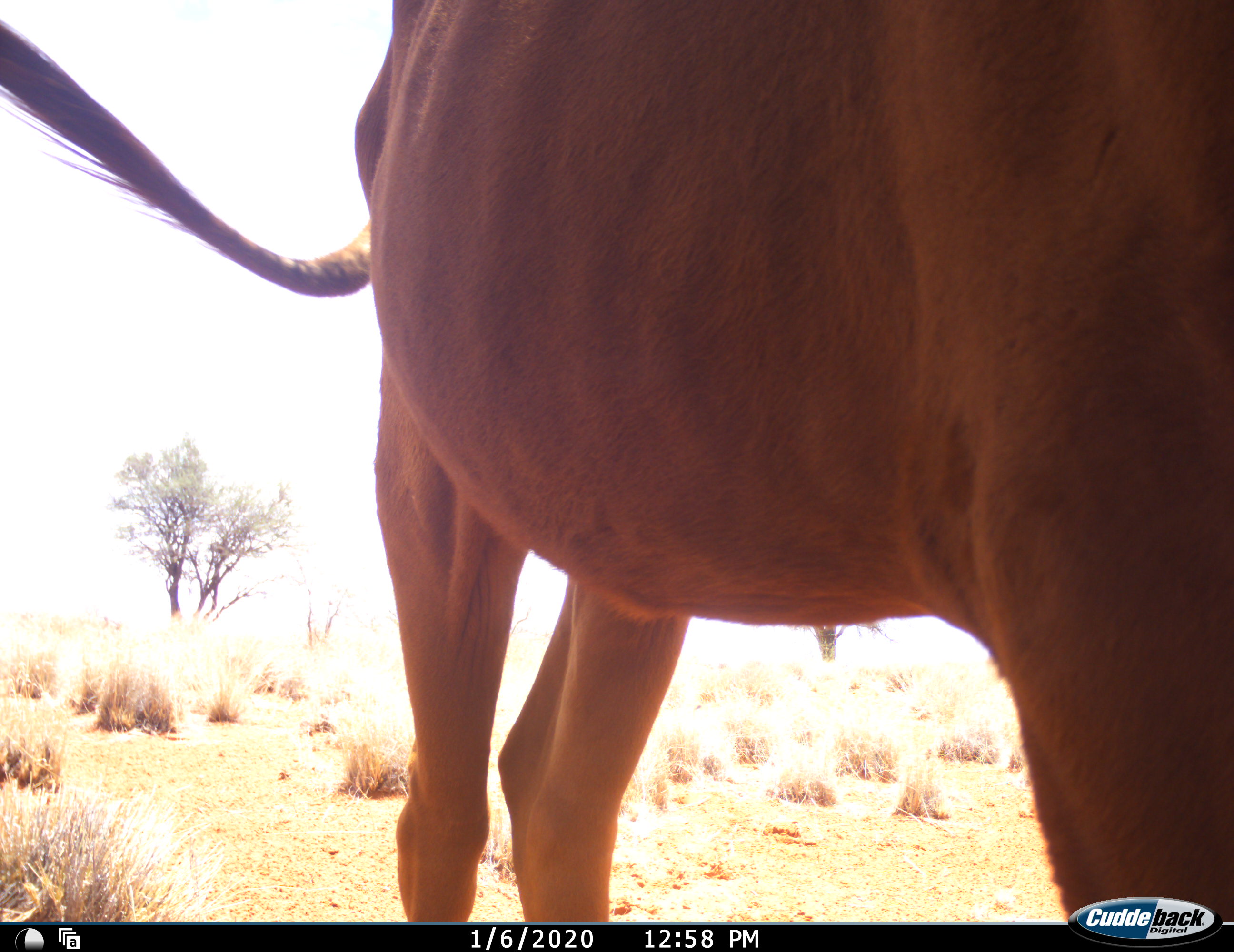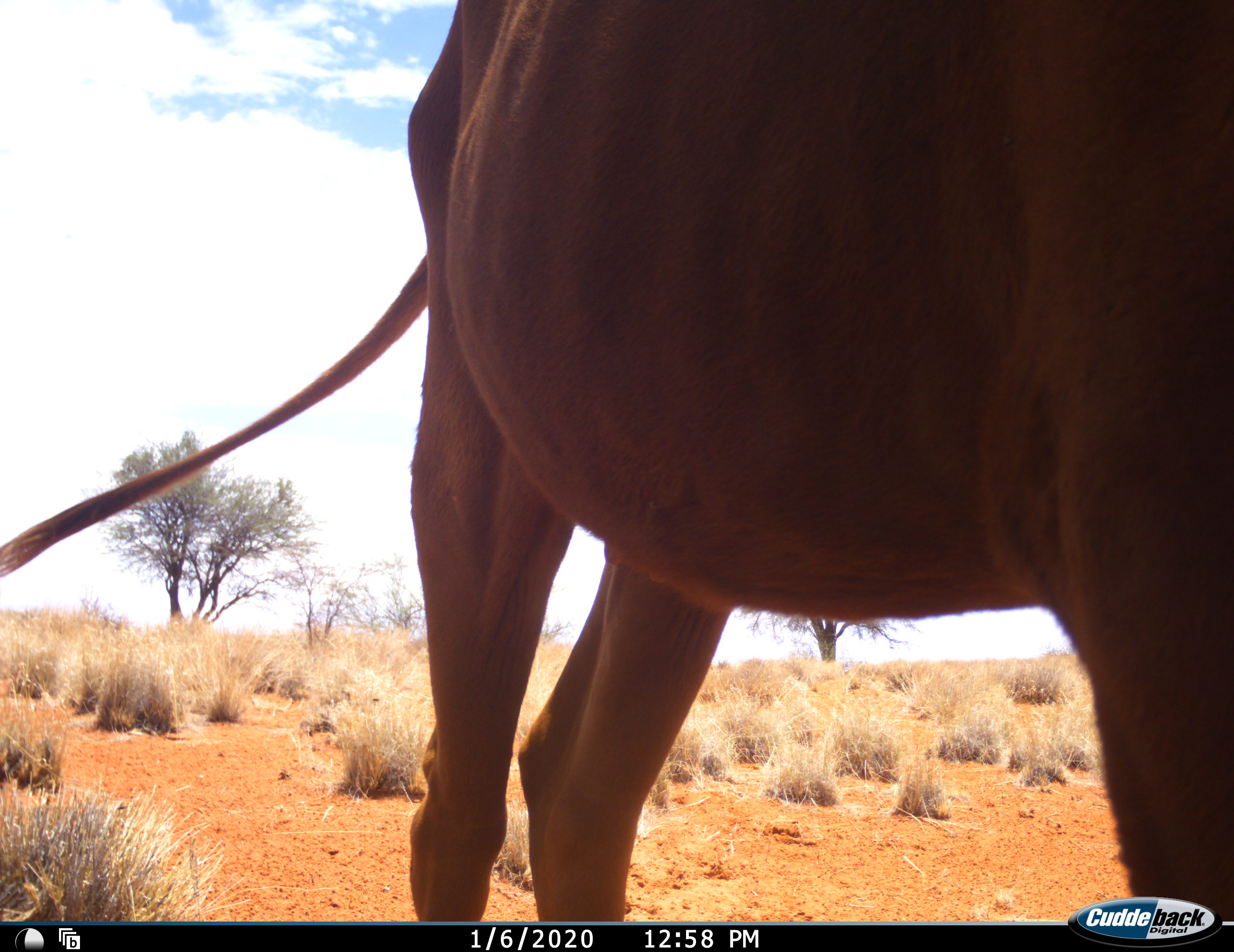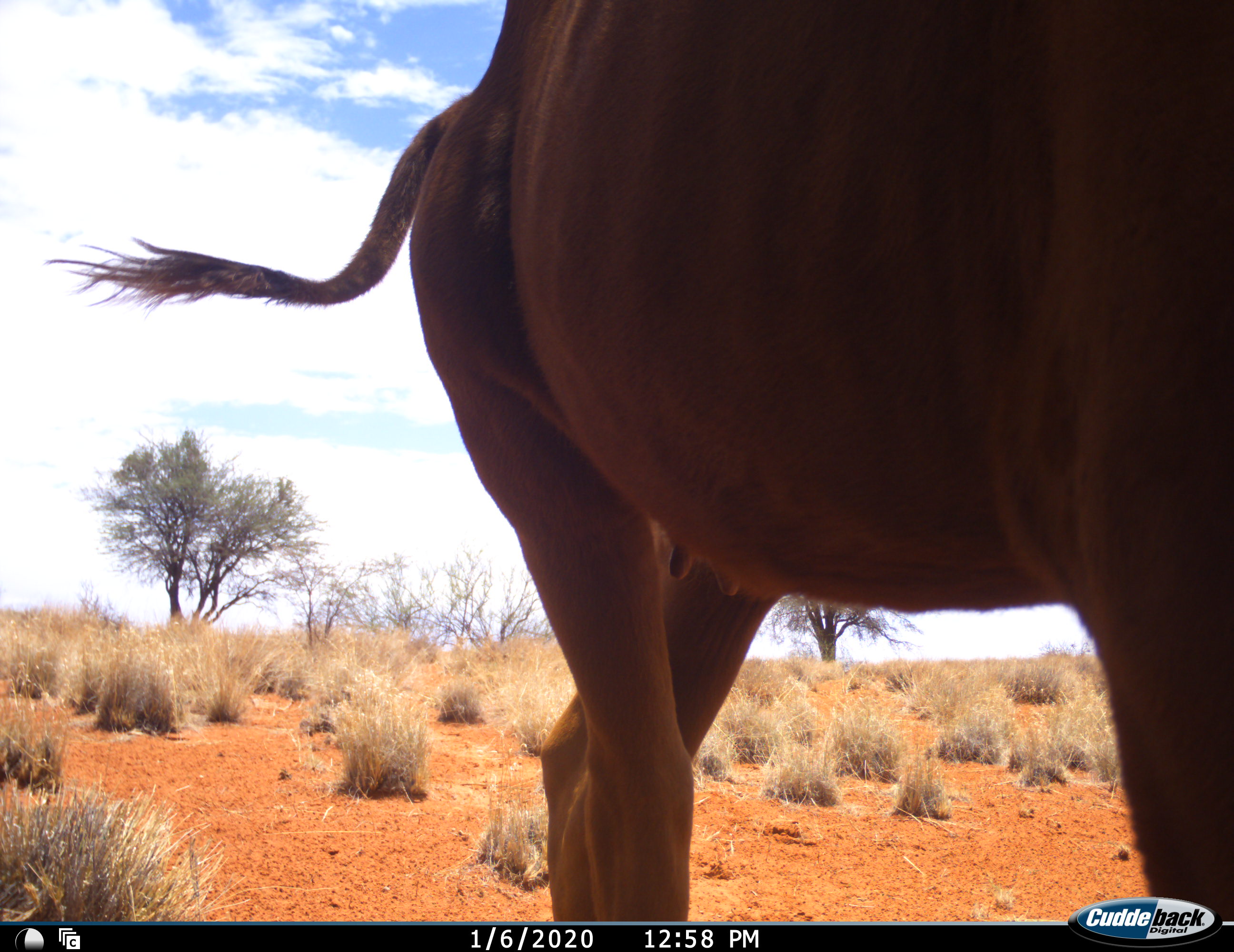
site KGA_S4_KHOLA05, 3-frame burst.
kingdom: Animalia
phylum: Chordata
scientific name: Vertebrata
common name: domestic animal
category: domesticanimal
Domesticanimal (domestic animal) (Vertebrata), count 1. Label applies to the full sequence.